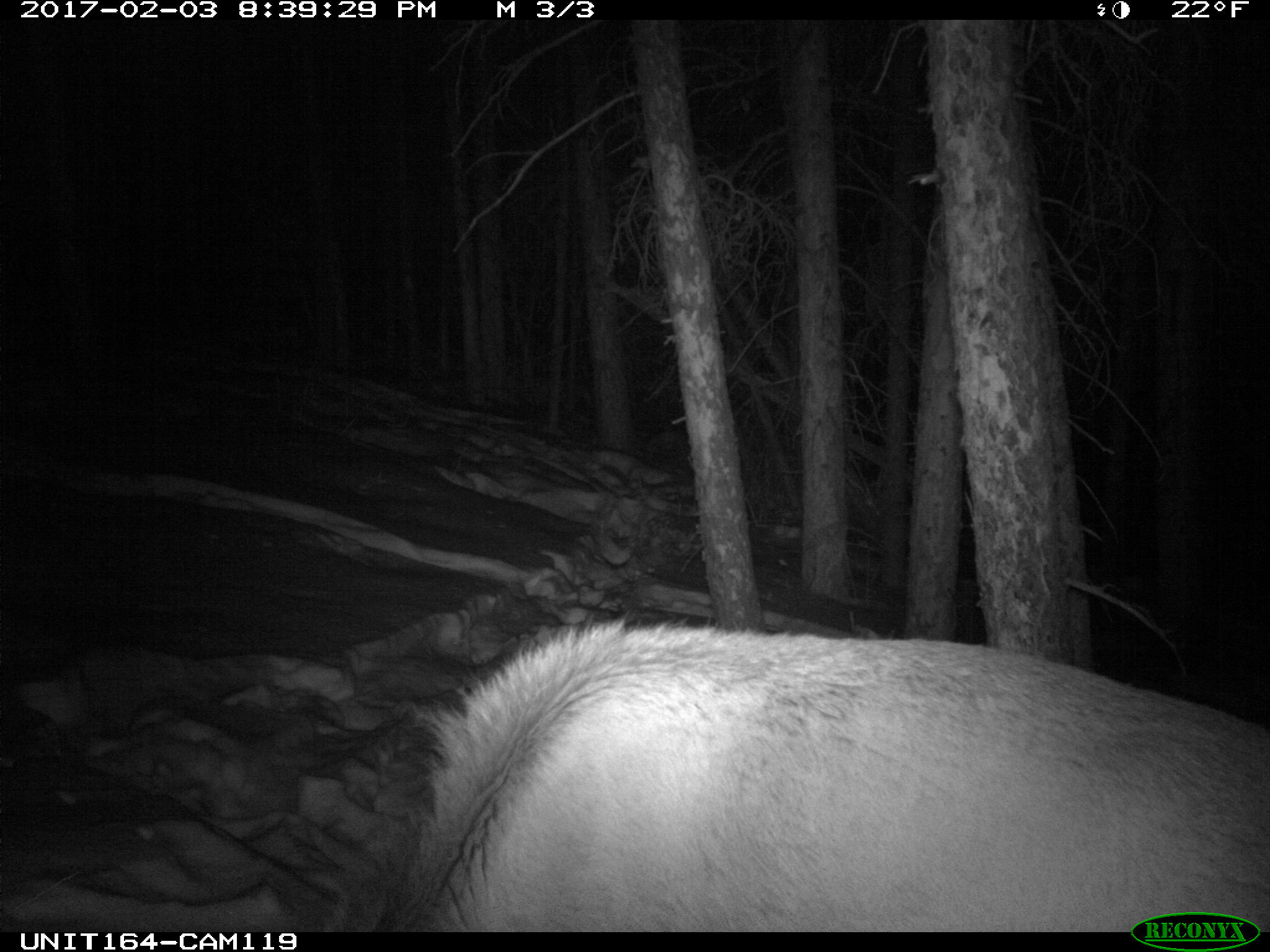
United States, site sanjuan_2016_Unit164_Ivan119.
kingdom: Animalia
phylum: Chordata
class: Mammalia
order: Artiodactyla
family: Cervidae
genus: Cervus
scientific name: Cervus elaphus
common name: red deer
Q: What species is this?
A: Cervus elaphus (red deer).